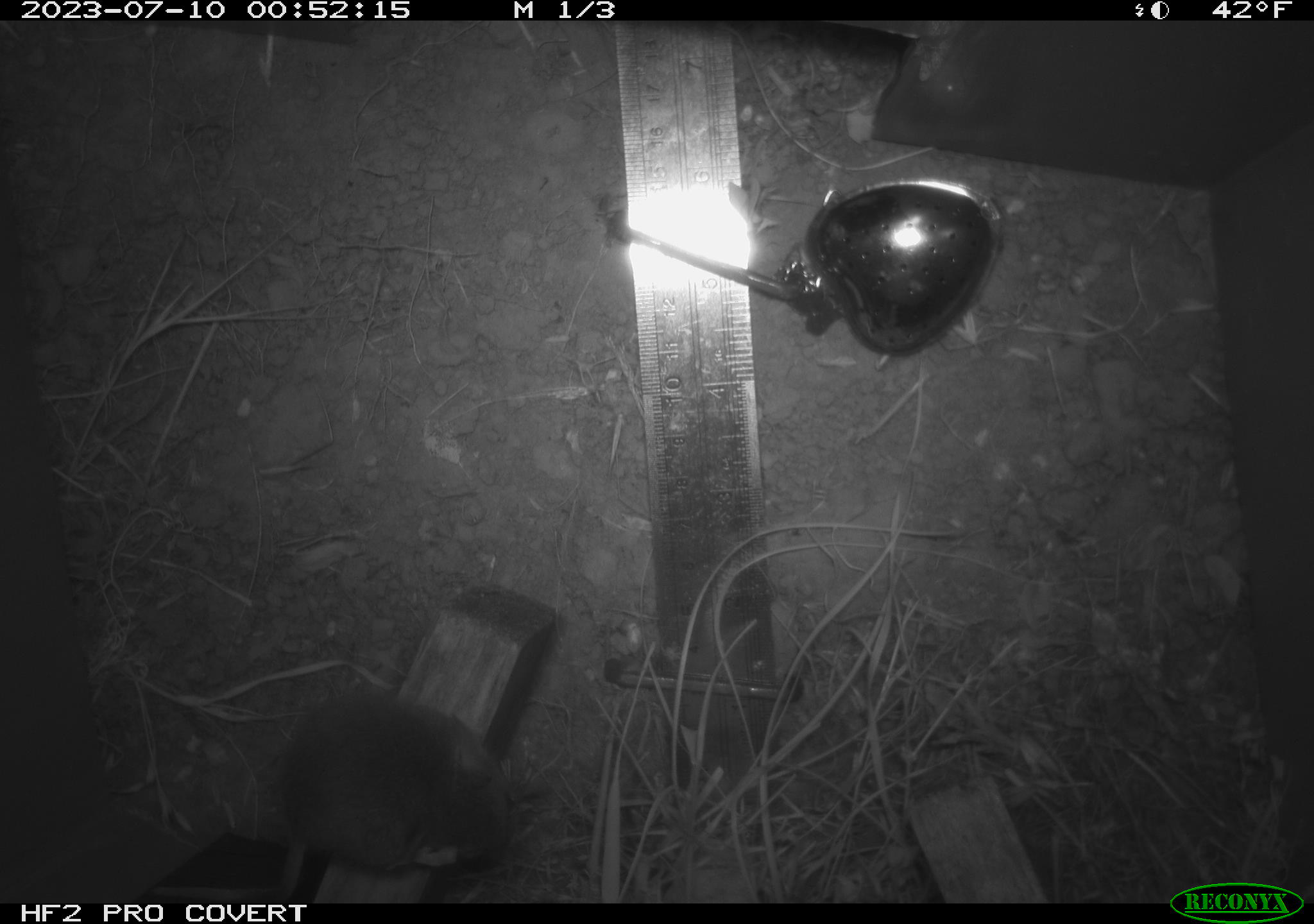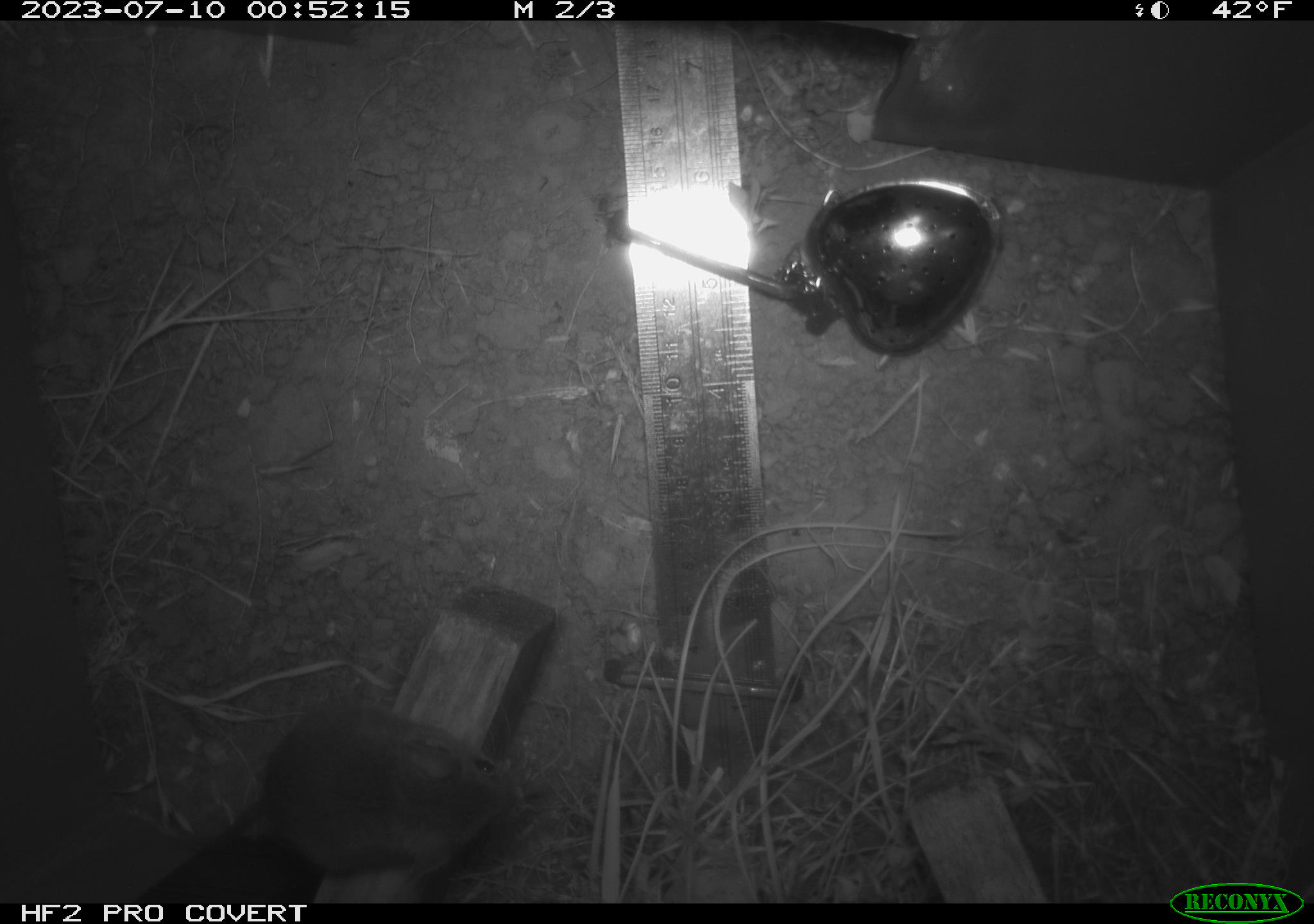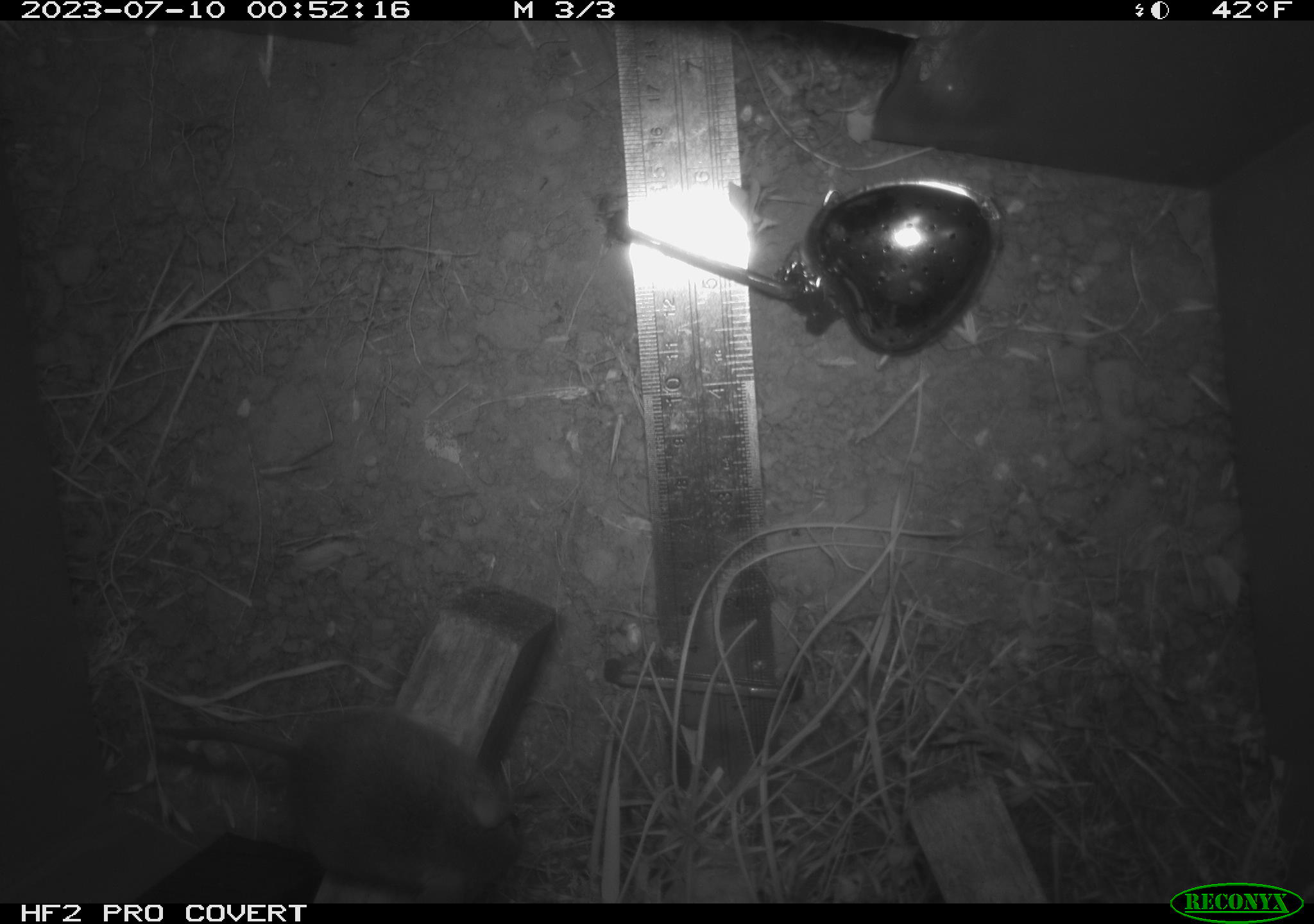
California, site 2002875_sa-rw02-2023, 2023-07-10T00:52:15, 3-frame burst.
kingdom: Animalia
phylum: Chordata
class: Mammalia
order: Rodentia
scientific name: Rodentia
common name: mouse species